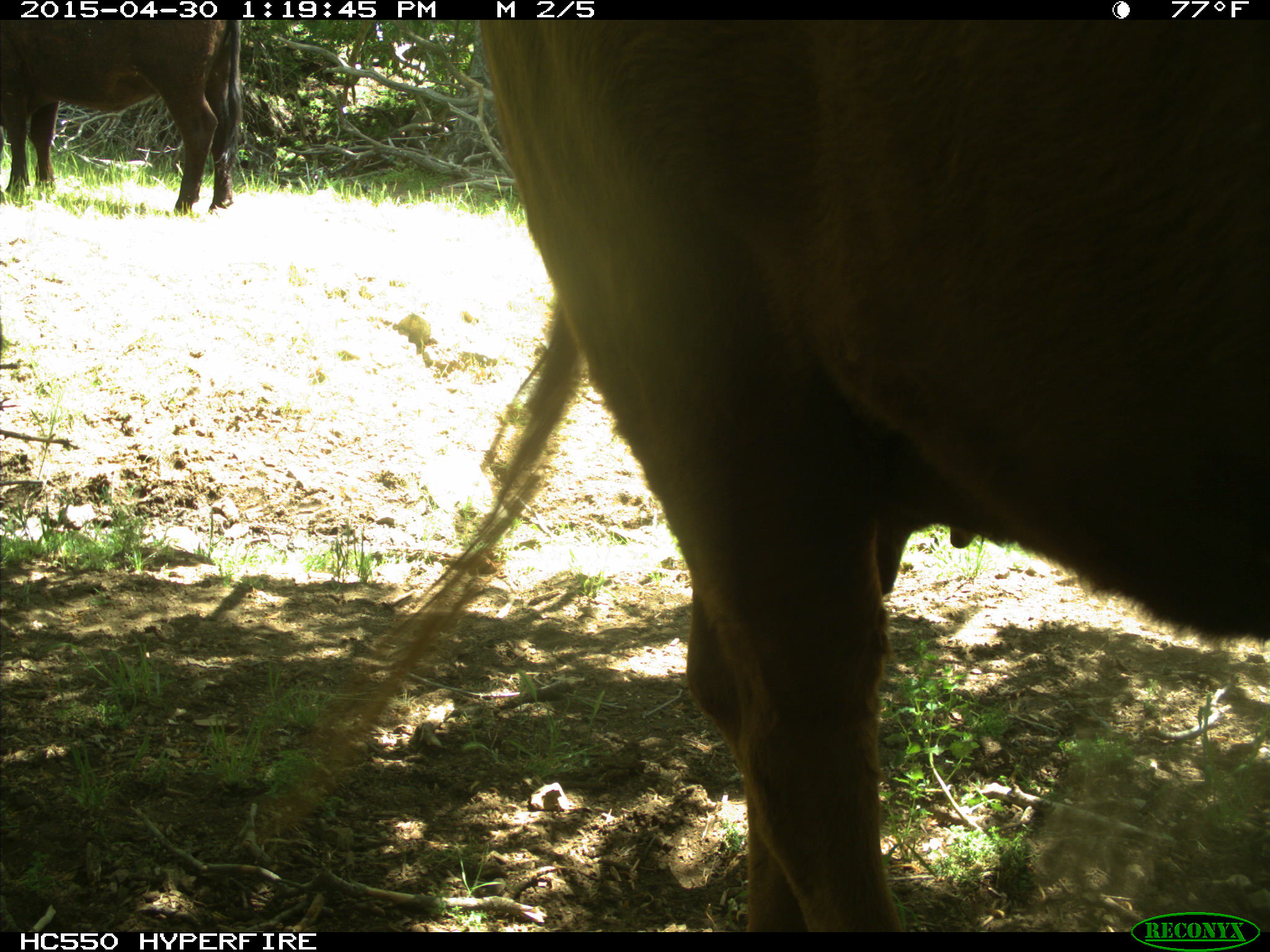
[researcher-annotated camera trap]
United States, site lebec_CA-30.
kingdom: Animalia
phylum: Chordata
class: Mammalia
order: Artiodactyla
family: Bovidae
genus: Bos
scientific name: Bos taurus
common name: domestic cow